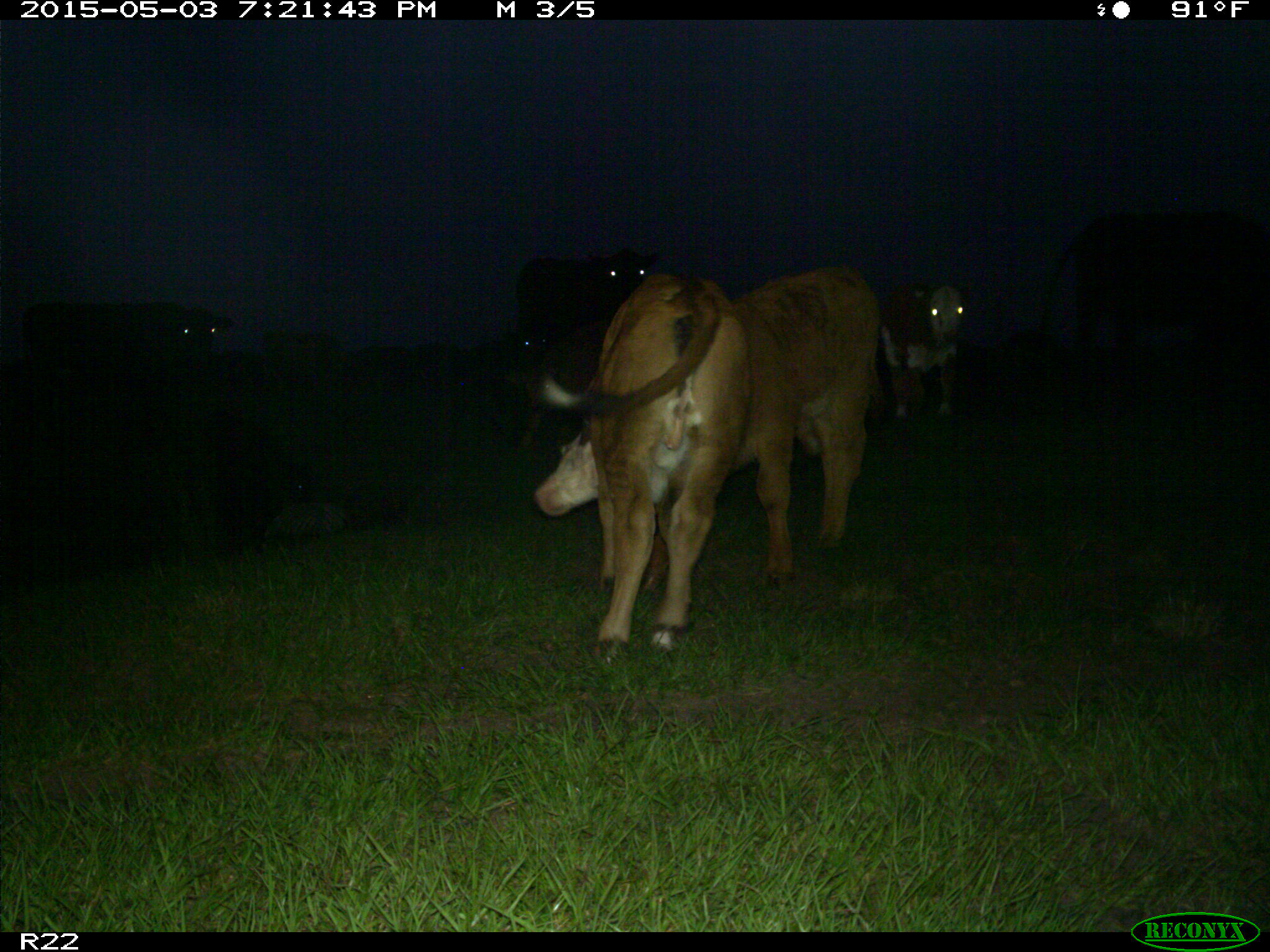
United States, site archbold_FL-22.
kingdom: Animalia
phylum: Chordata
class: Mammalia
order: Artiodactyla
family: Bovidae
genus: Bos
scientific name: Bos taurus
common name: domestic cow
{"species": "Bos taurus (domestic cow)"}